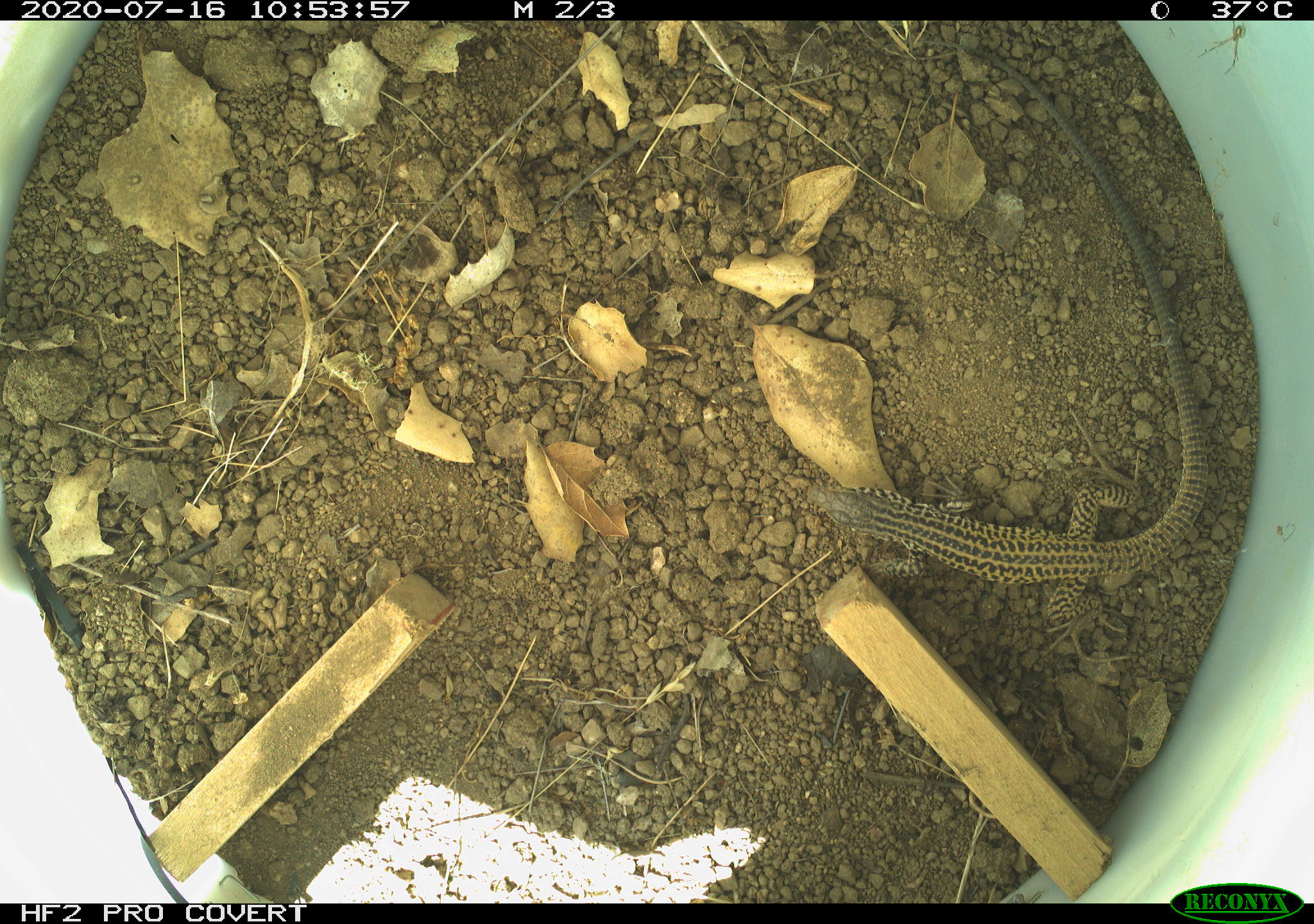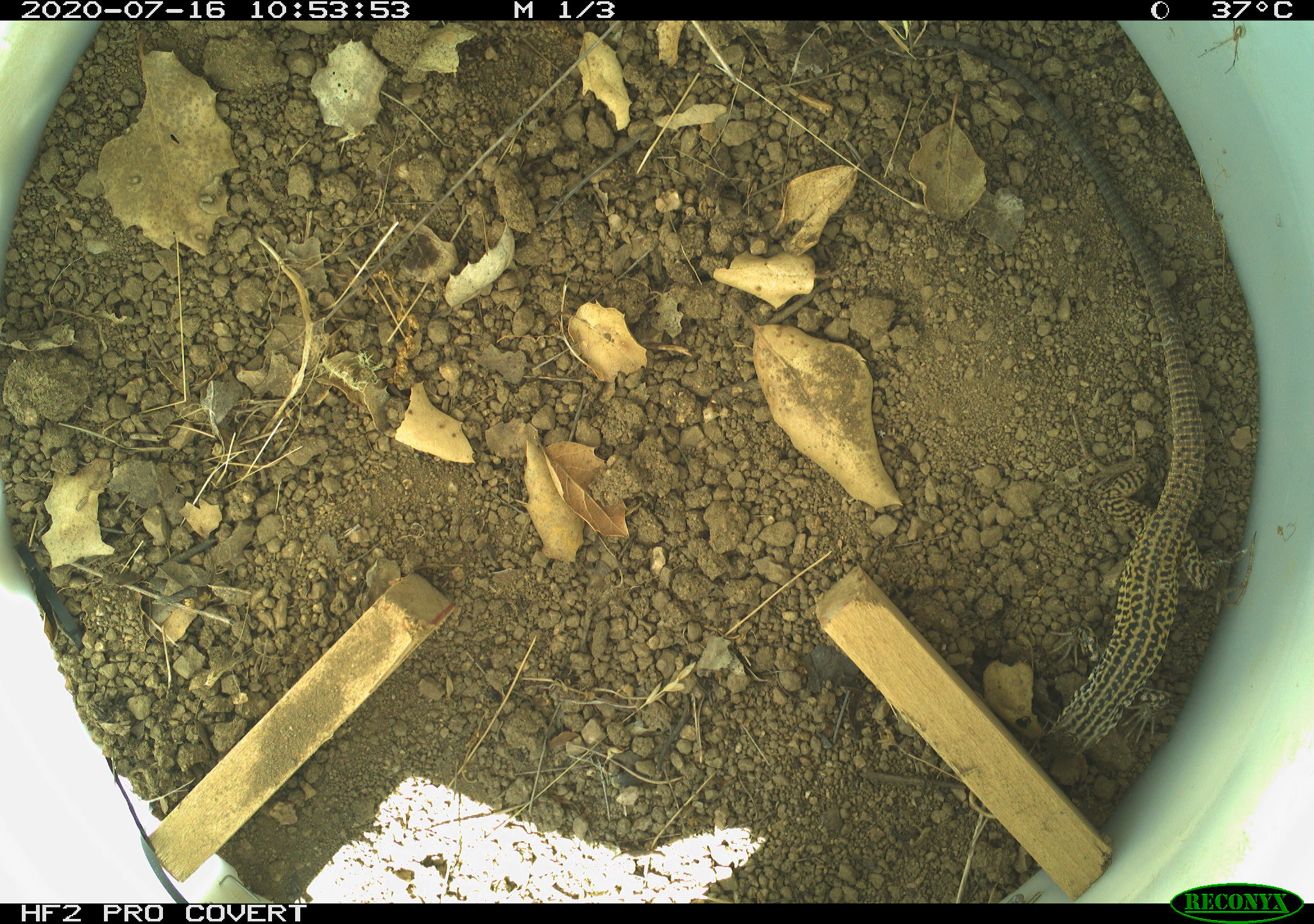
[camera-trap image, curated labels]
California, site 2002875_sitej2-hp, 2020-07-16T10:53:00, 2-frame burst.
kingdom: Animalia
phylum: Chordata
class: Reptilia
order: Squamata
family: Teiidae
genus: Aspidoscelis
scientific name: Aspidoscelis tigris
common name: western whiptail